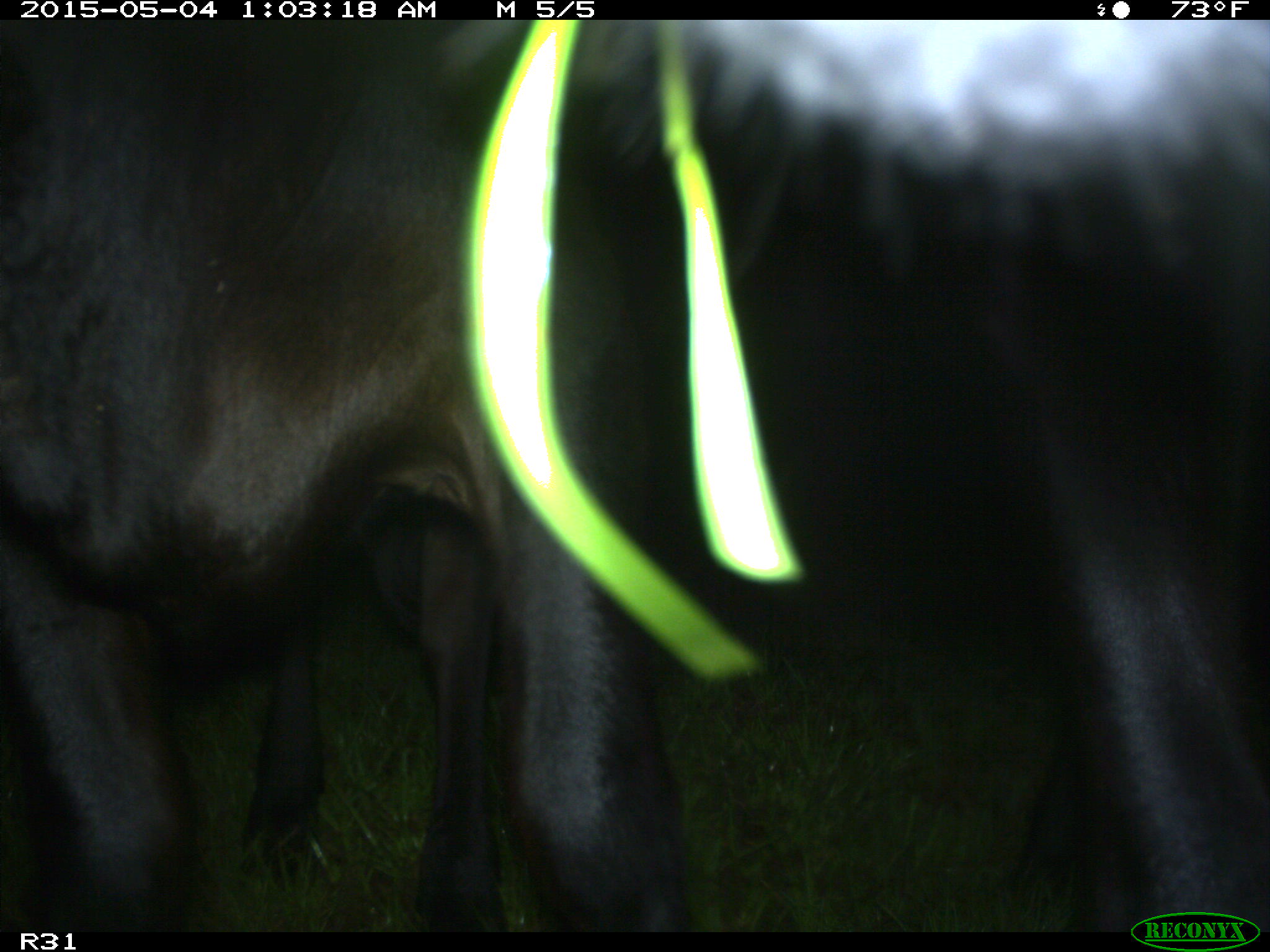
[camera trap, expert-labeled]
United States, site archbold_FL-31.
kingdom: Animalia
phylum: Chordata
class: Mammalia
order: Artiodactyla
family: Bovidae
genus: Bos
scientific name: Bos taurus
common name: domestic cow